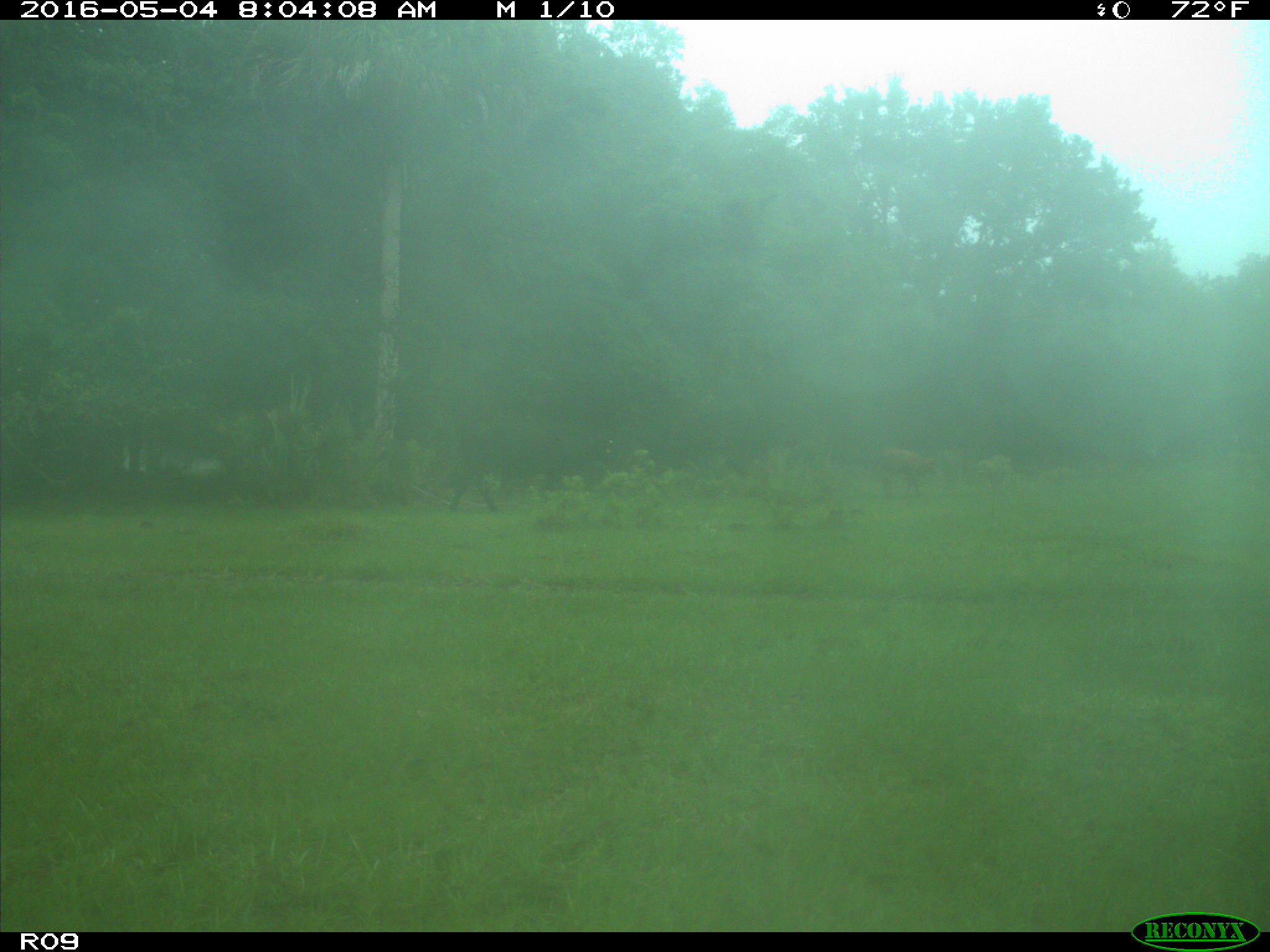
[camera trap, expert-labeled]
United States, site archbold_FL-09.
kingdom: Animalia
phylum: Chordata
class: Mammalia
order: Artiodactyla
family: Bovidae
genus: Bos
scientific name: Bos taurus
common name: domestic cow